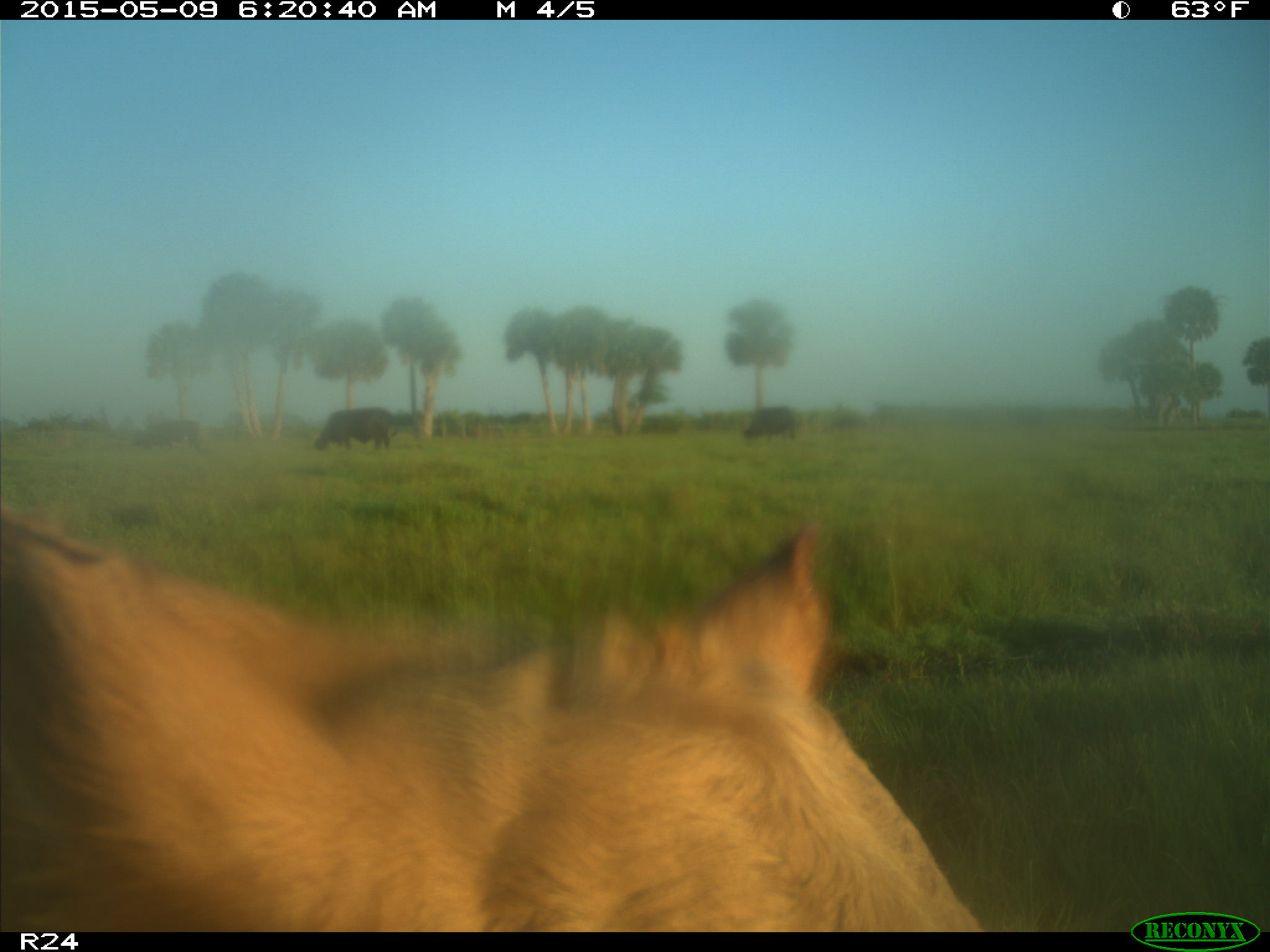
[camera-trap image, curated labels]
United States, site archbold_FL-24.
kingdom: Animalia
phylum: Chordata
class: Mammalia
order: Artiodactyla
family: Bovidae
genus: Bos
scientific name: Bos taurus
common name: domestic cow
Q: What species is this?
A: Bos taurus (domestic cow).